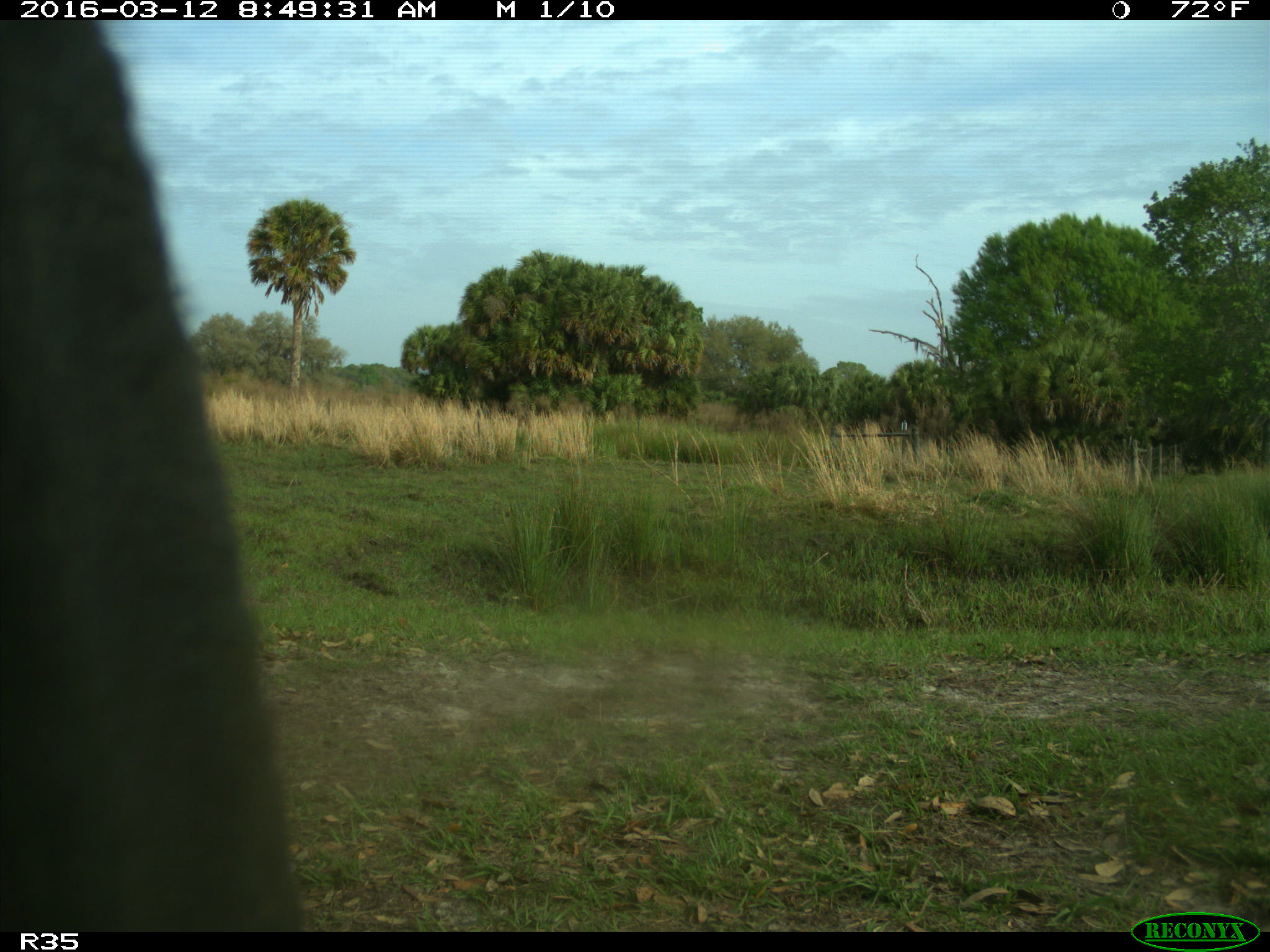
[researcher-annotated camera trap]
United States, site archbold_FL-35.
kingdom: Animalia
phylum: Chordata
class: Mammalia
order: Artiodactyla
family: Bovidae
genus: Bos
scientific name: Bos taurus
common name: domestic cow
Bos taurus (domestic cow).